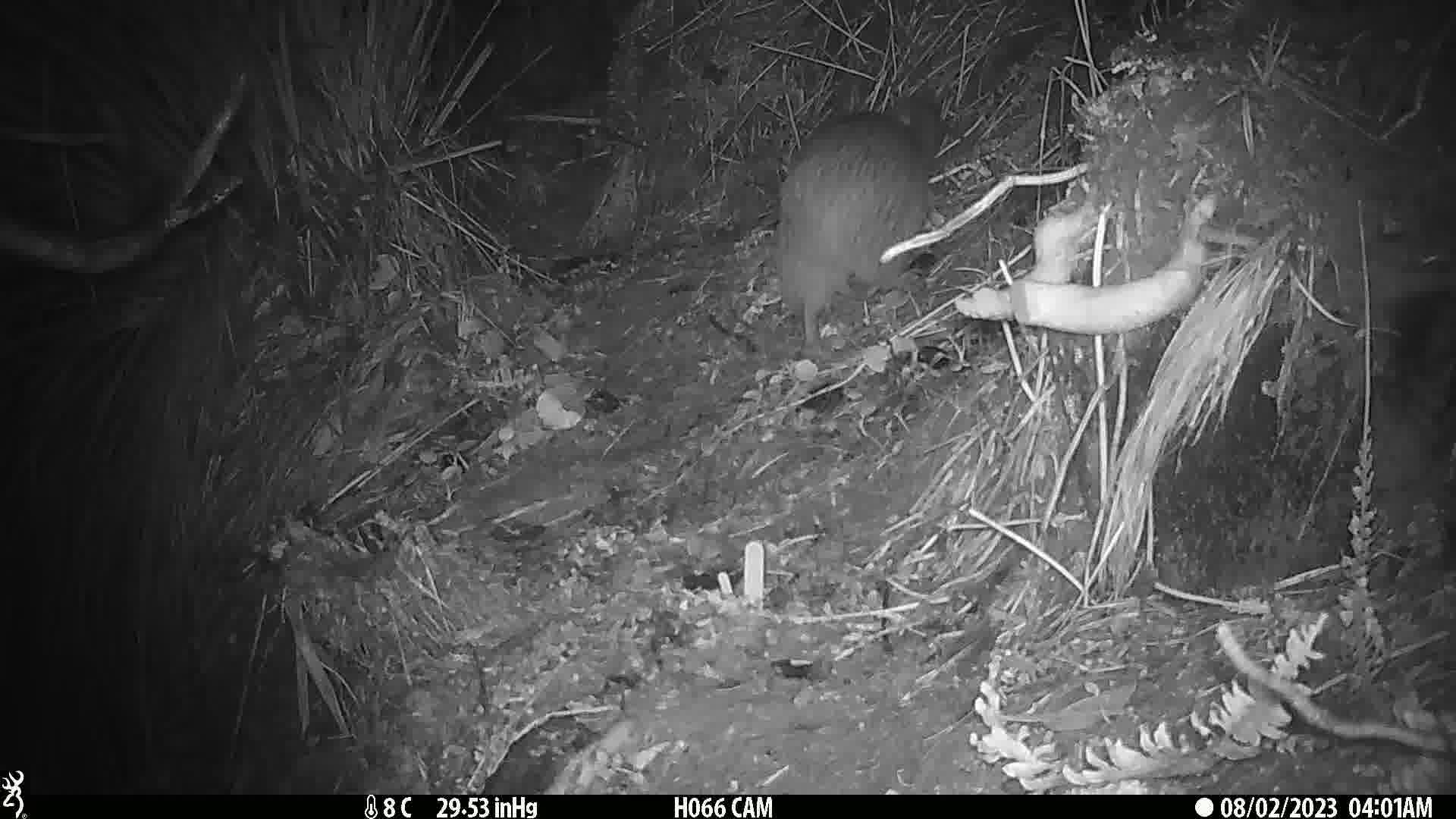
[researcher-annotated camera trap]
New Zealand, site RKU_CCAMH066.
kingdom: Animalia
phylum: Chordata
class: Aves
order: Apterygiformes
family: Apterygidae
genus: Apteryx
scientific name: Apteryx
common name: kiwi